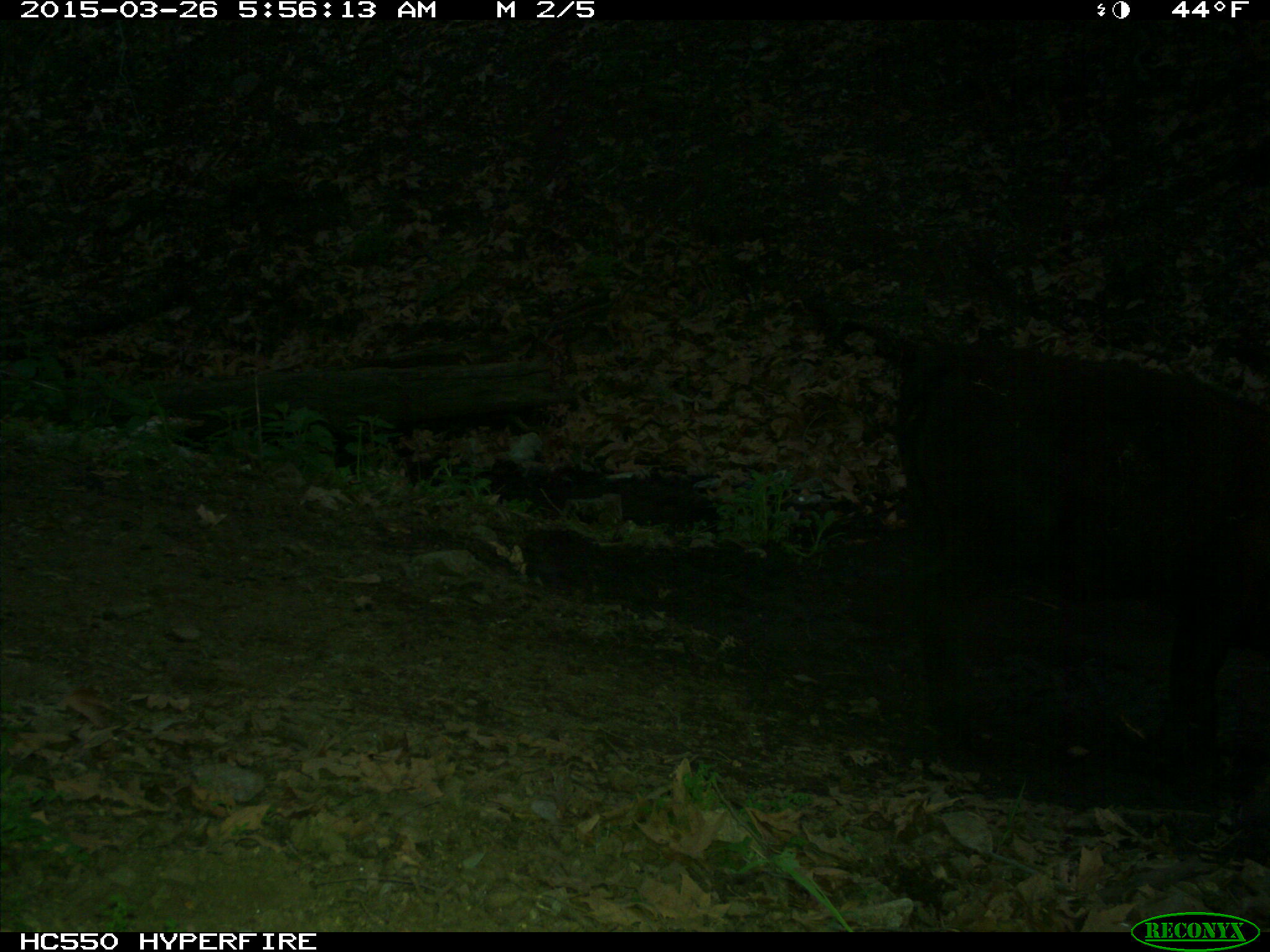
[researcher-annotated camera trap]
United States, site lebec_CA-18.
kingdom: Animalia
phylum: Chordata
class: Mammalia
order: Artiodactyla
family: Bovidae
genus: Bos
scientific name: Bos taurus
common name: domestic cow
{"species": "Bos taurus (domestic cow)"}